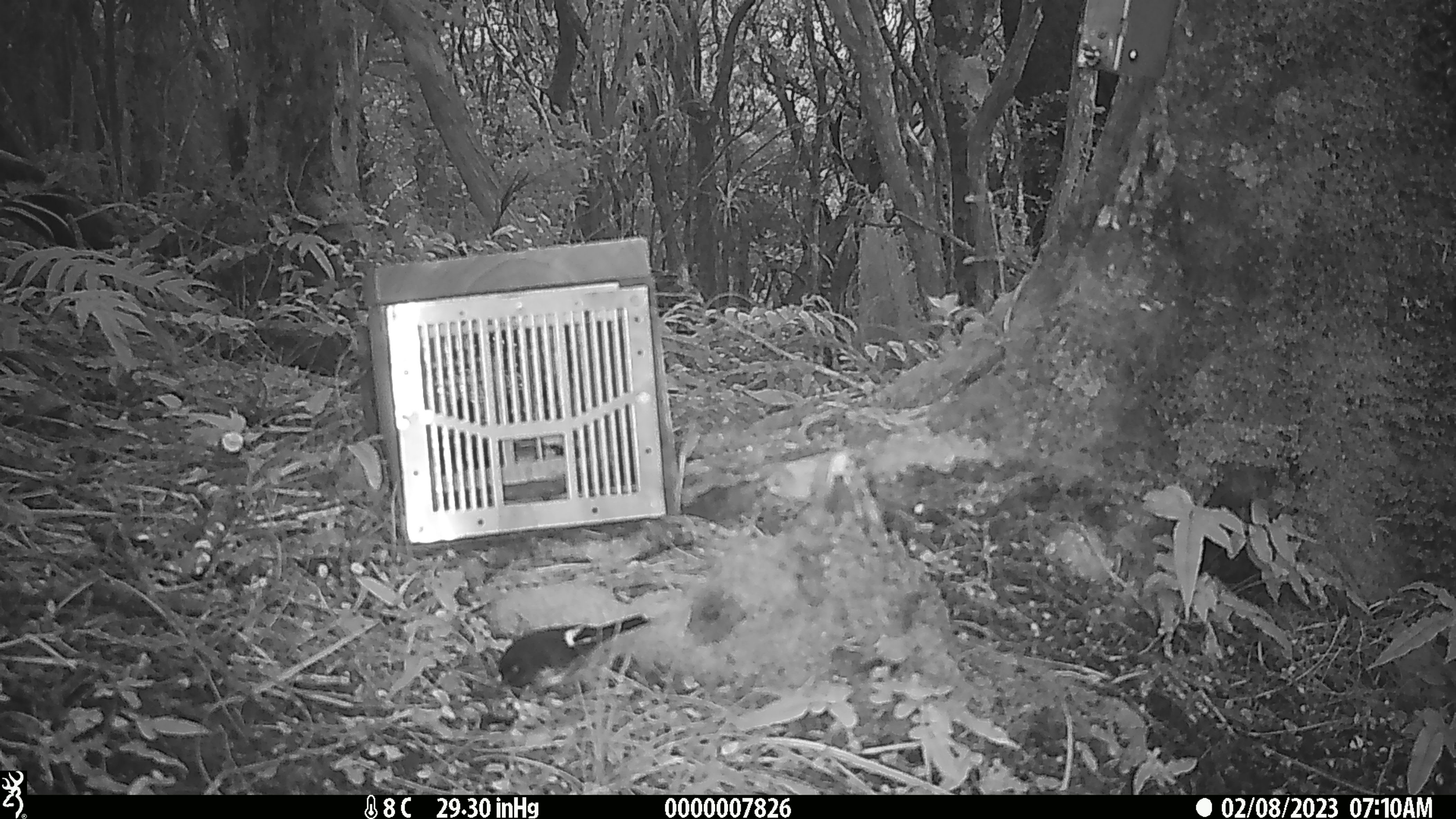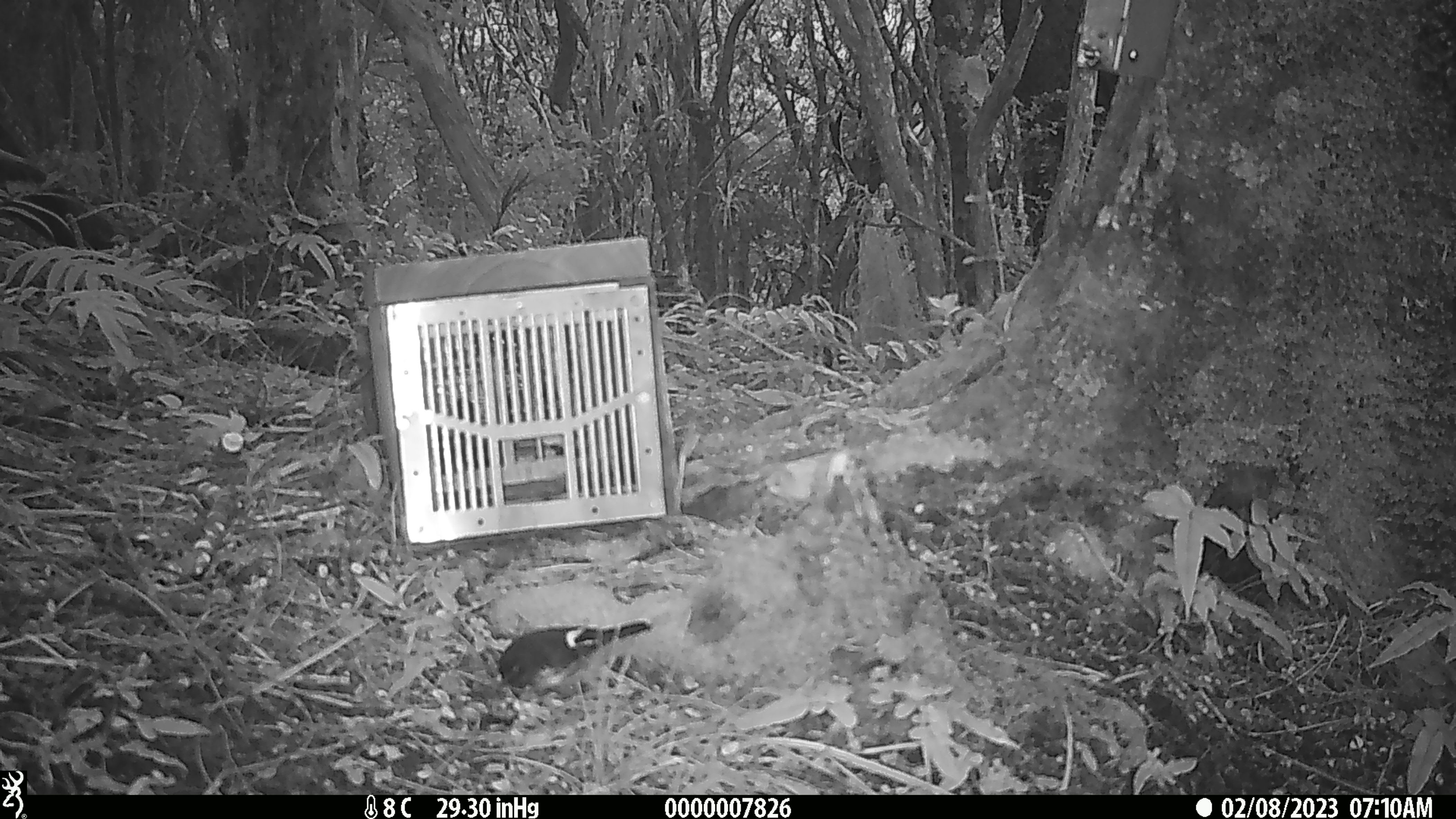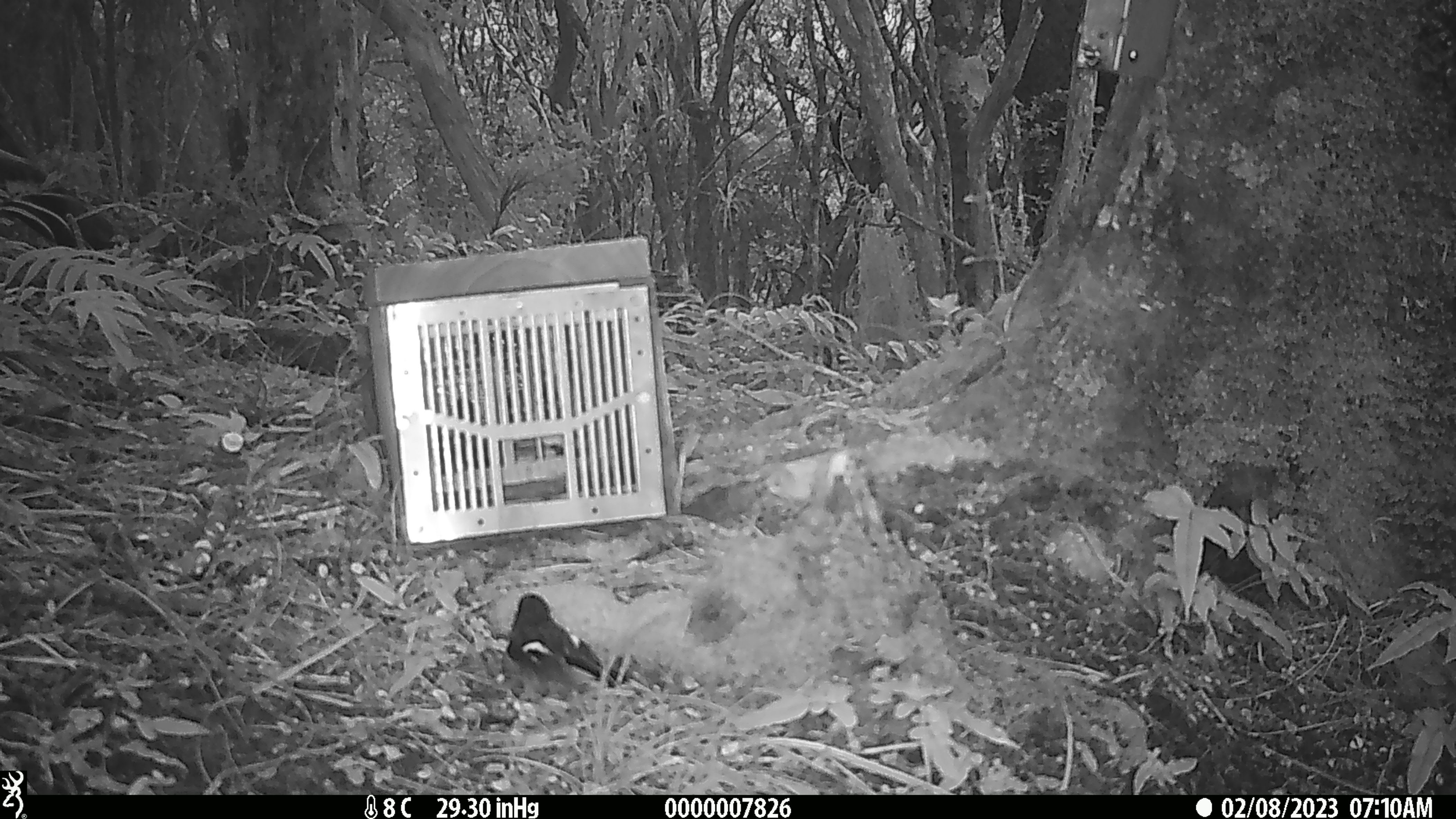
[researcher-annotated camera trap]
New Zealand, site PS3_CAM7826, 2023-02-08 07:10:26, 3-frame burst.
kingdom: Animalia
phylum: Chordata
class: Aves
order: Passeriformes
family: Petroicidae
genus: Petroica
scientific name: Petroica macrocephala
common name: tomtit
Tomtit (Petroica macrocephala).